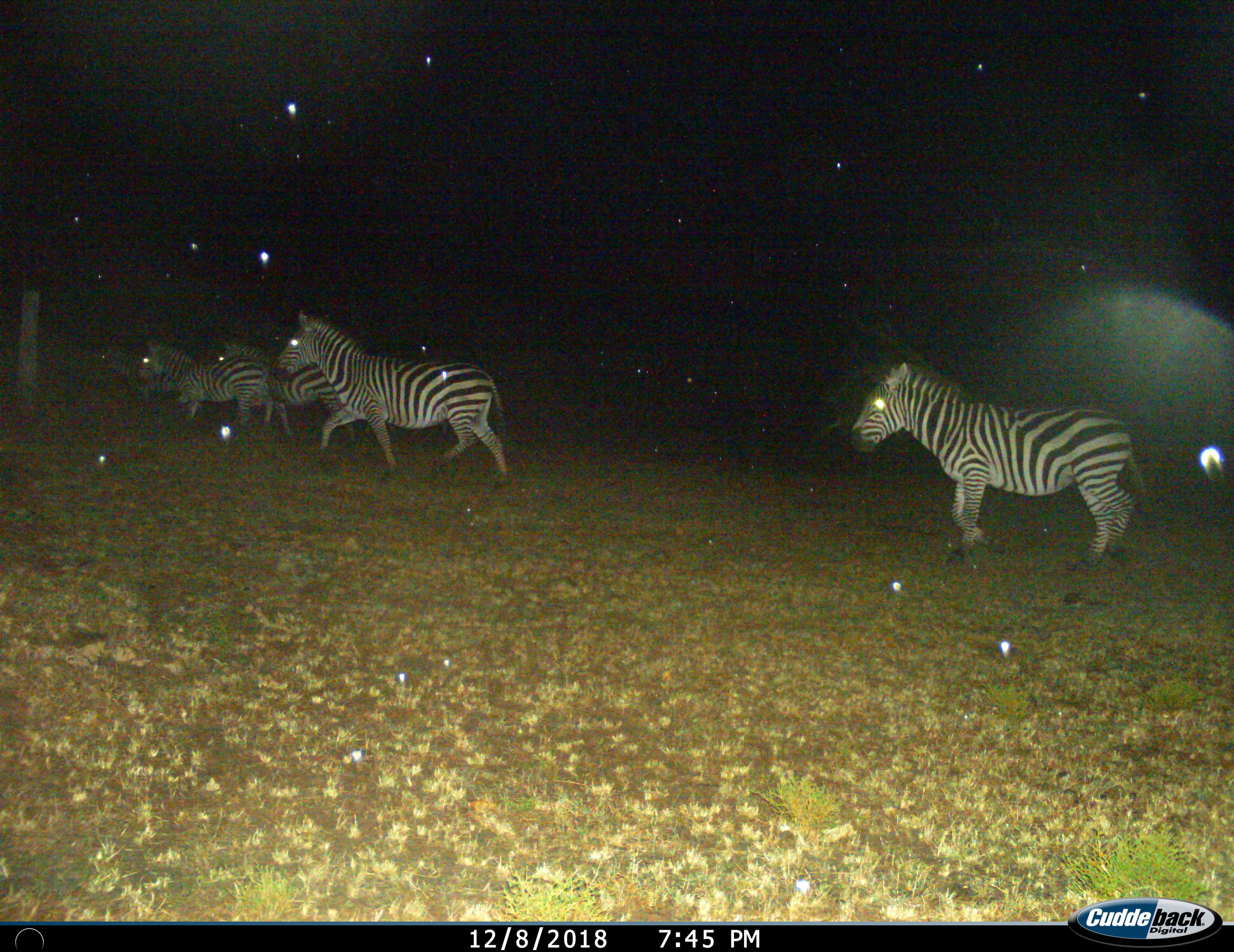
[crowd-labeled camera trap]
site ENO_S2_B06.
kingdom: Animalia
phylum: Chordata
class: Mammalia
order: Perissodactyla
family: Equidae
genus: Equus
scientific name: Equus quagga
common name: plains zebra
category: zebraplains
Zebraplains (plains zebra) (Equus quagga), count 5. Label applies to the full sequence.